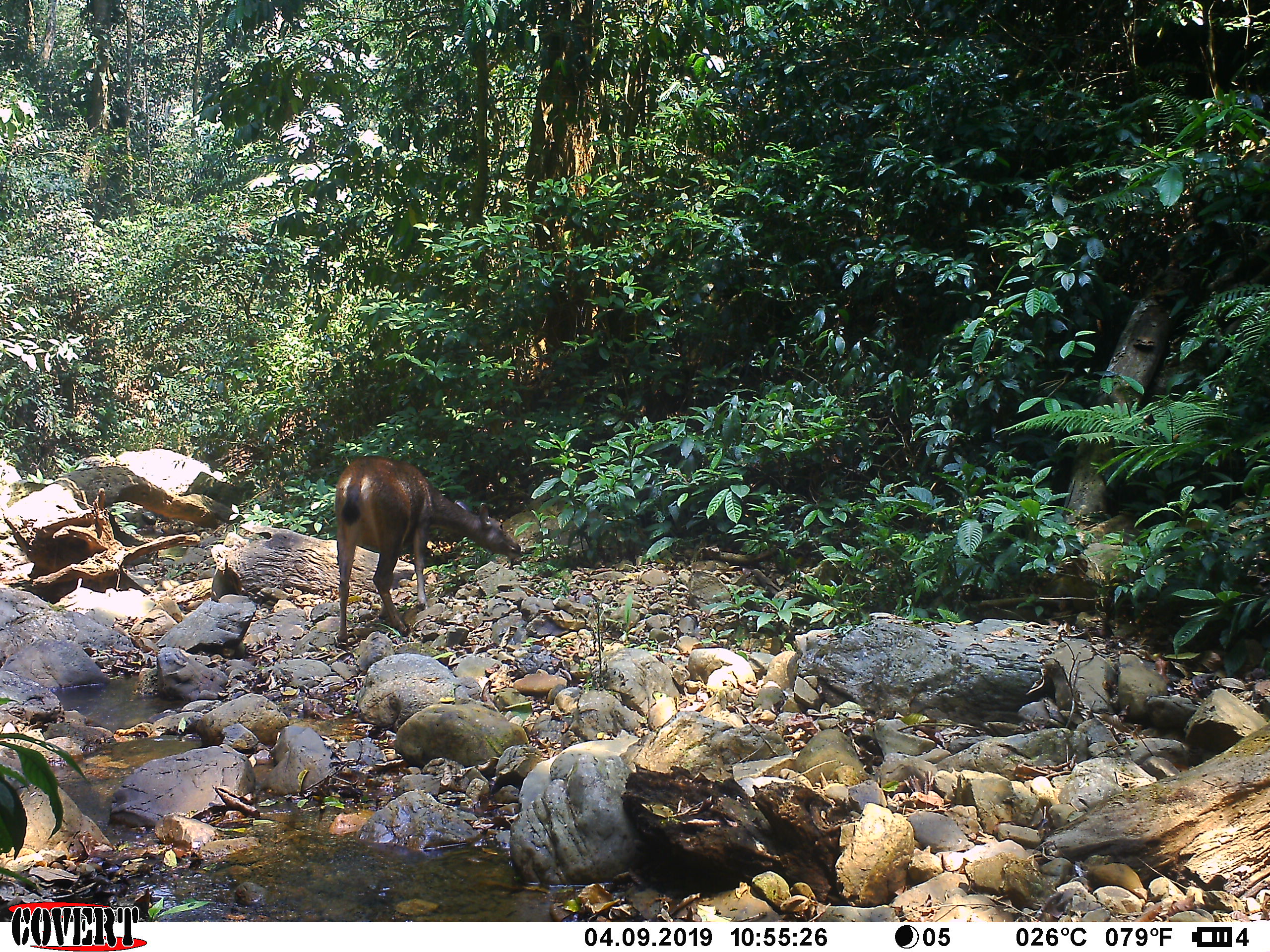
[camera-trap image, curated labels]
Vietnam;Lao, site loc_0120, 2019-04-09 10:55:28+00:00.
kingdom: Animalia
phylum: Chordata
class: Mammalia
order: Artiodactyla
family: Cervidae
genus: Rusa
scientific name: Rusa unicolor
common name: sambar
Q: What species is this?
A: Sambar (Rusa unicolor).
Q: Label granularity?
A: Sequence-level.